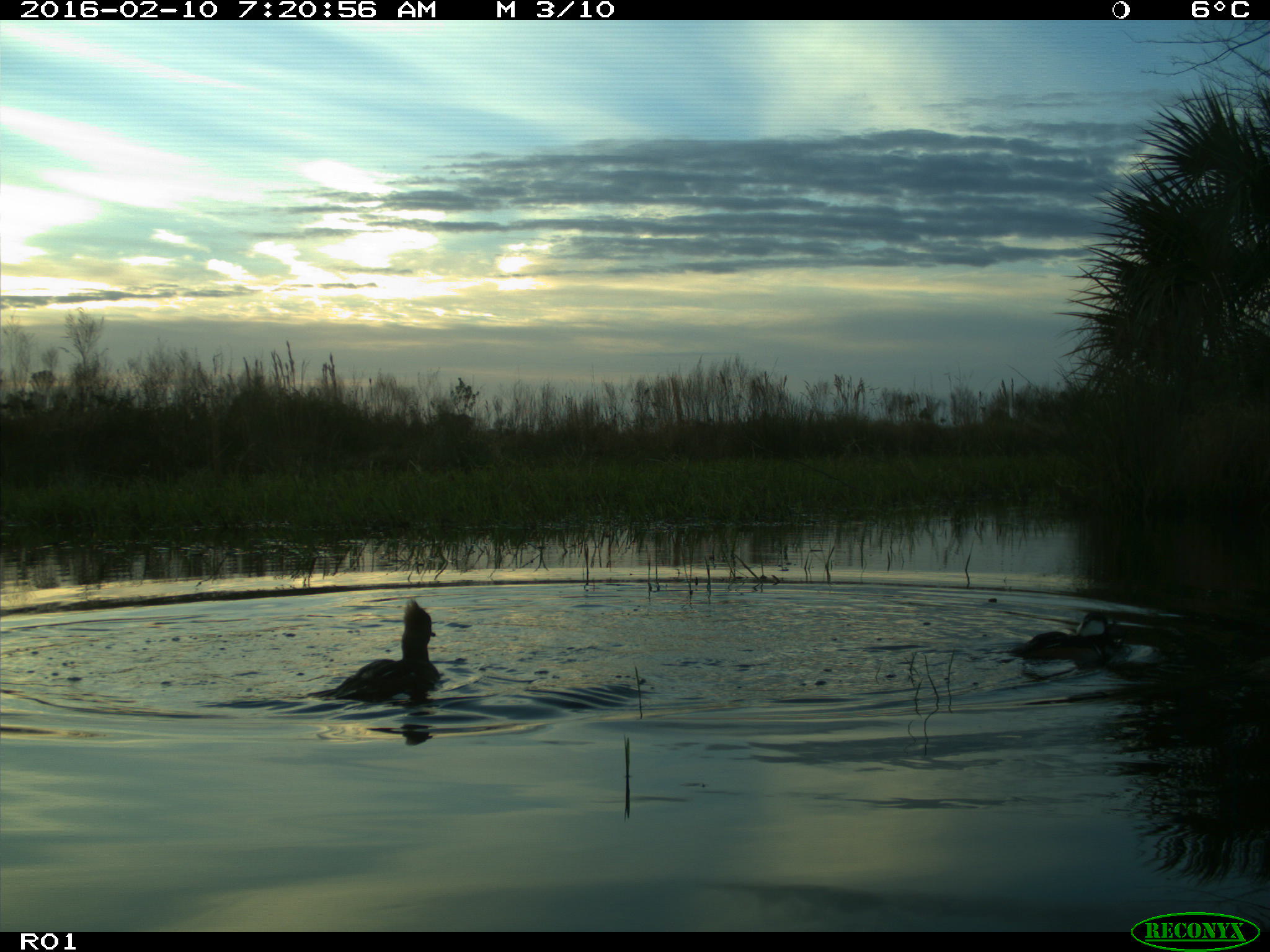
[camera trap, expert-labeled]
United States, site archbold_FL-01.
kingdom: Animalia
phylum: Chordata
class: Aves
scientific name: Aves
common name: birds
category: unidentified bird